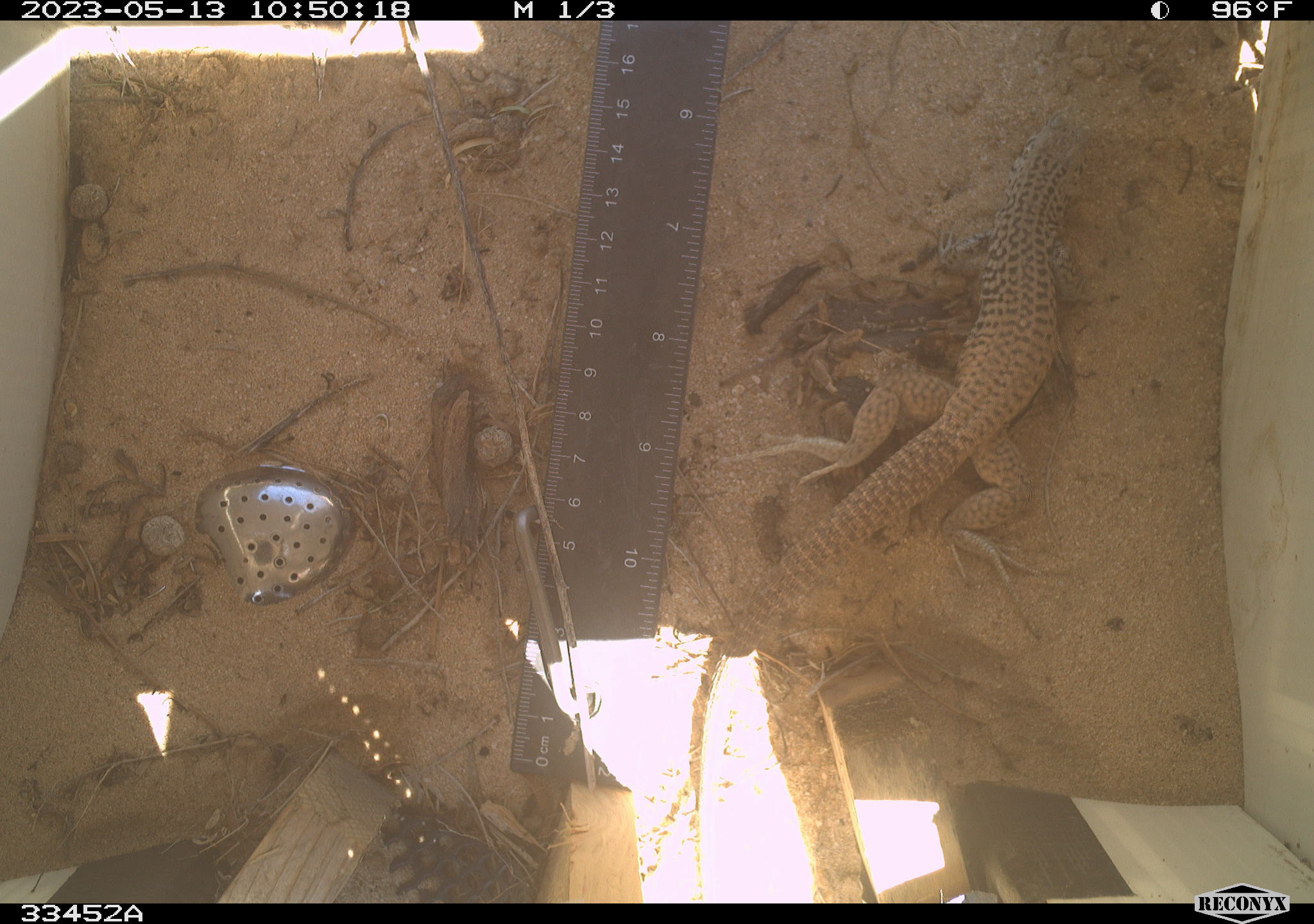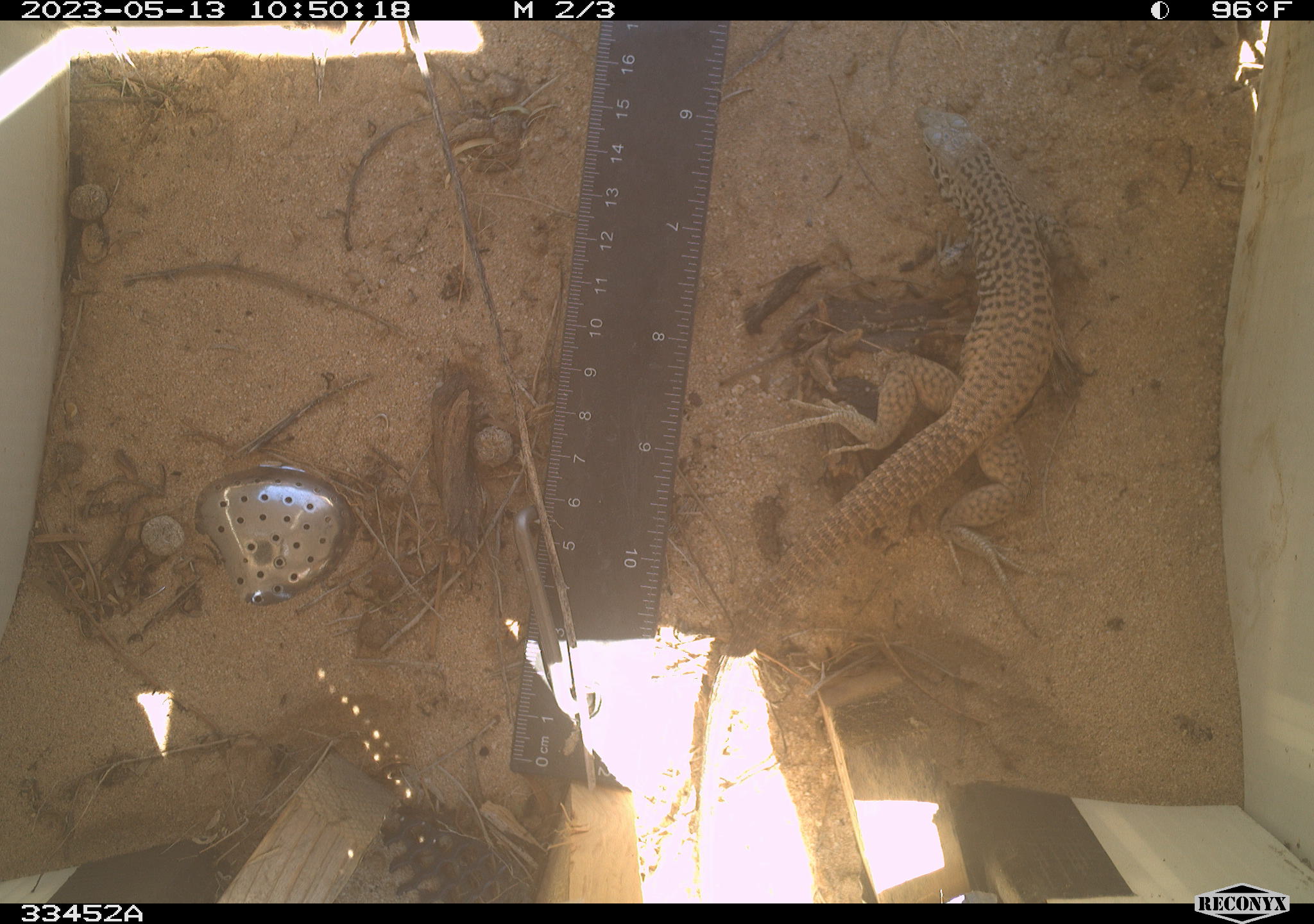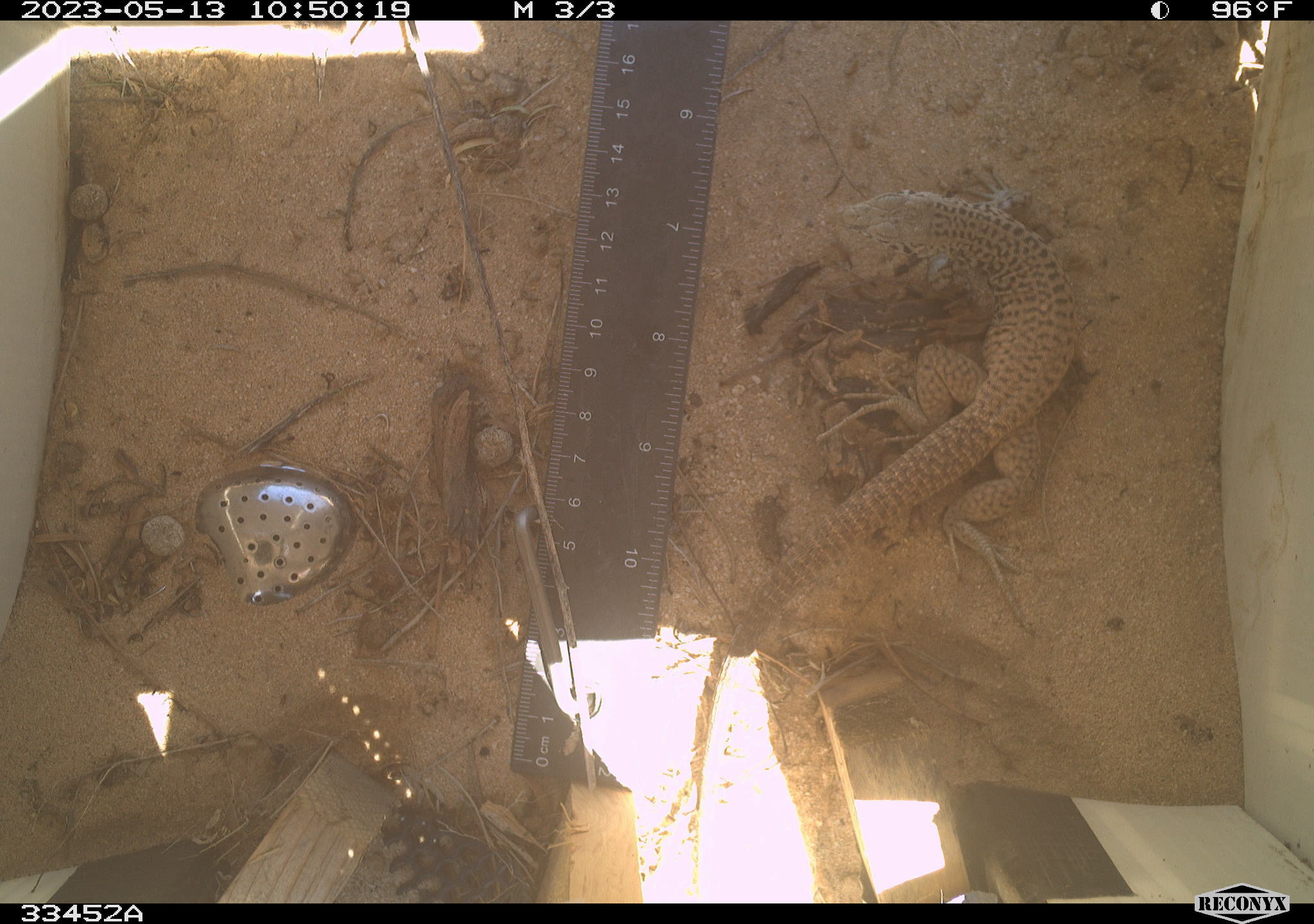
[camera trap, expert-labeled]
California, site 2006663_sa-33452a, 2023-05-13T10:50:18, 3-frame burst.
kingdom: Animalia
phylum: Chordata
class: Reptilia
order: Squamata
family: Teiidae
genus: Aspidoscelis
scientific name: Aspidoscelis tigris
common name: western whiptail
Western whiptail (Aspidoscelis tigris).